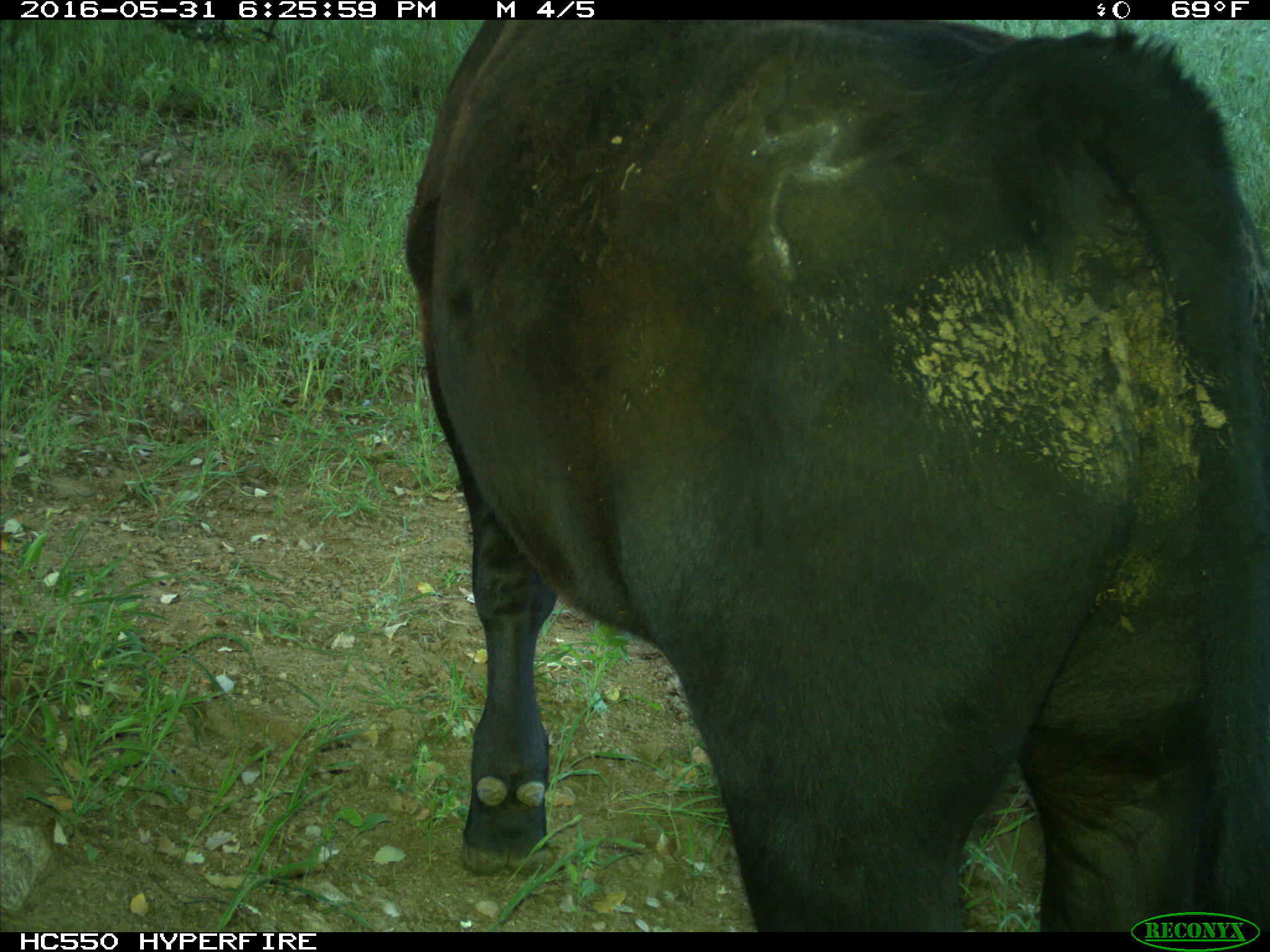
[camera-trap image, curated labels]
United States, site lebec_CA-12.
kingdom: Animalia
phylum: Chordata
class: Mammalia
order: Artiodactyla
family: Bovidae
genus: Bos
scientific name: Bos taurus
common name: domestic cow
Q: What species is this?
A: Bos taurus (domestic cow).